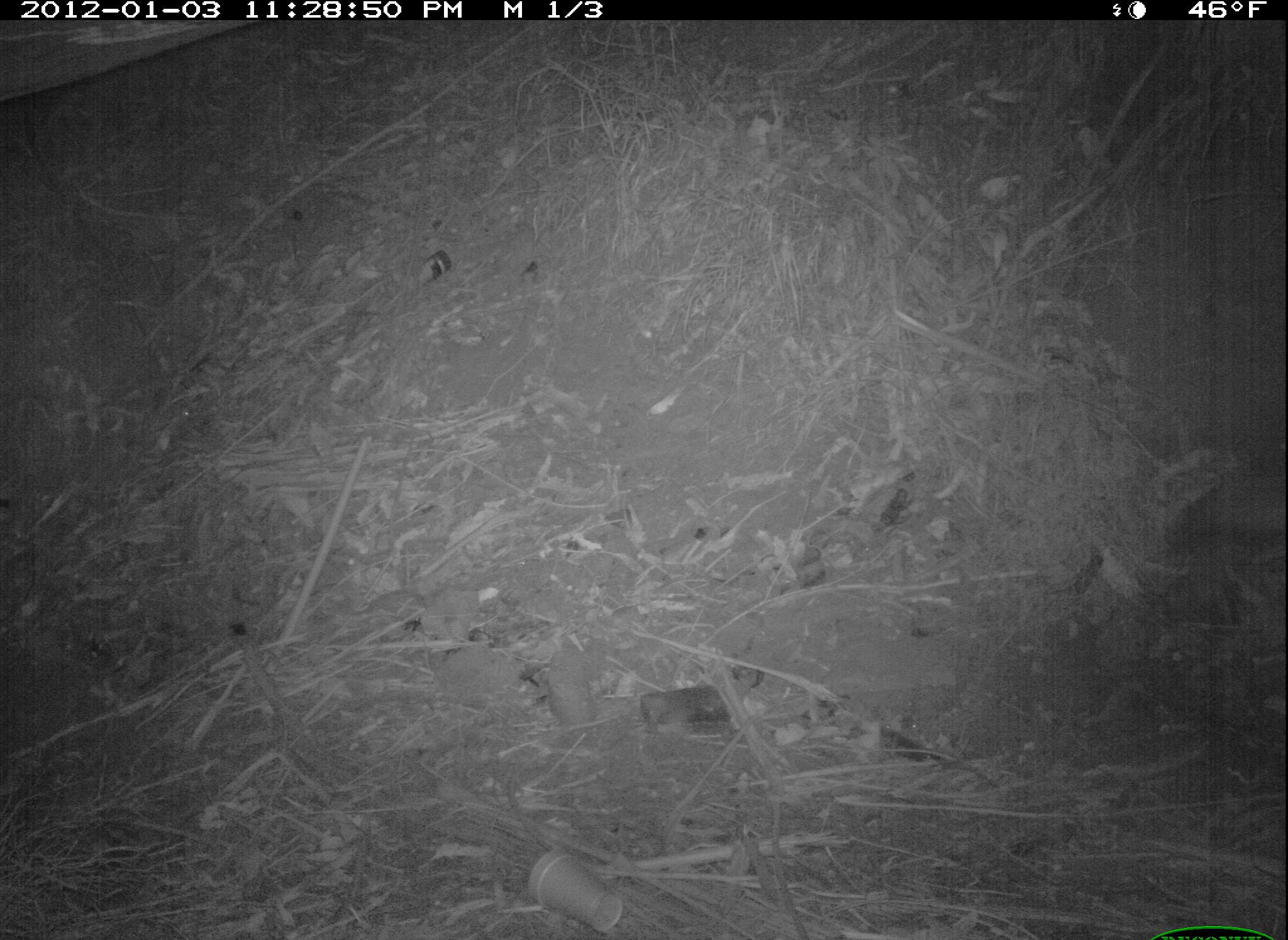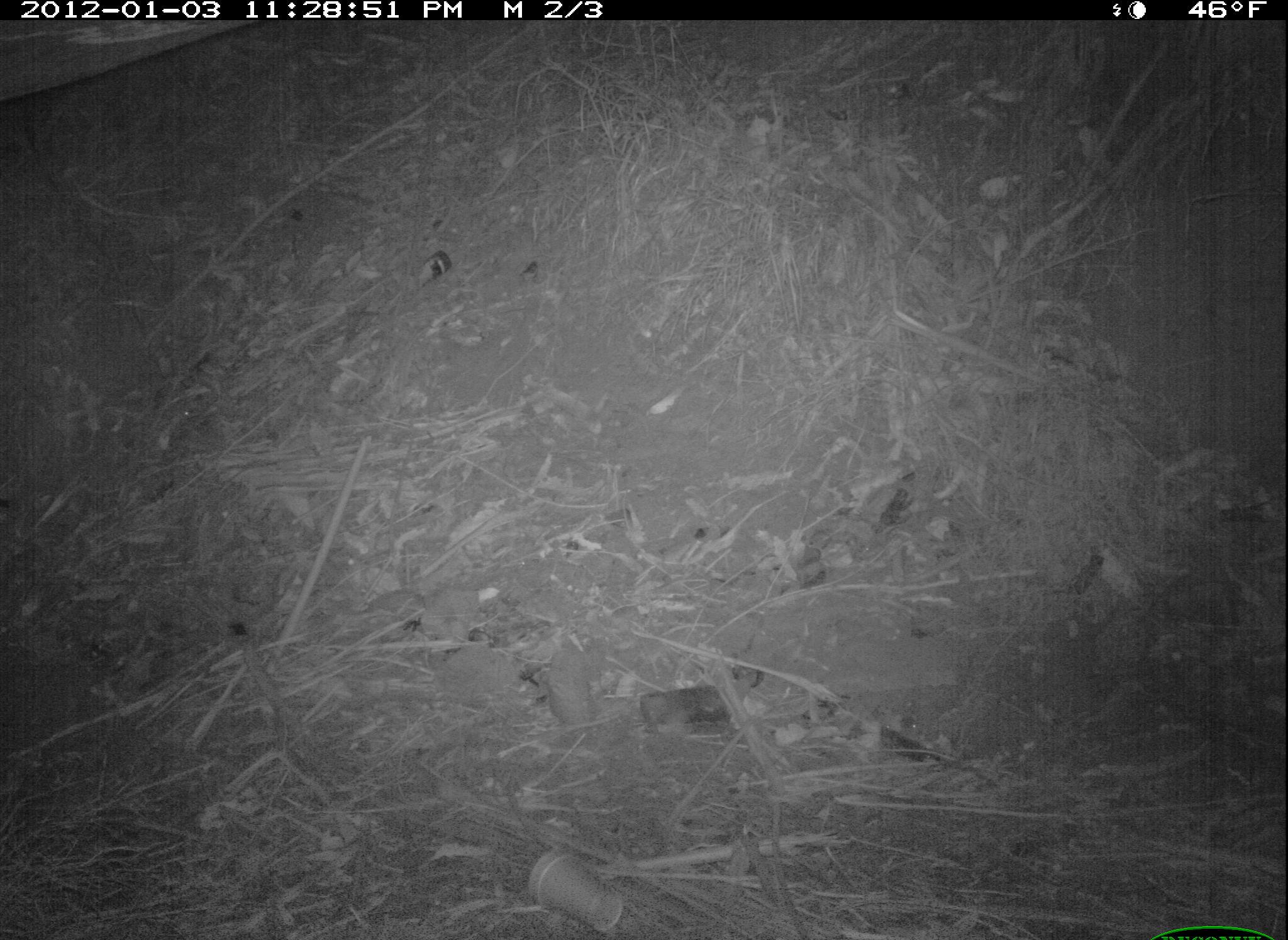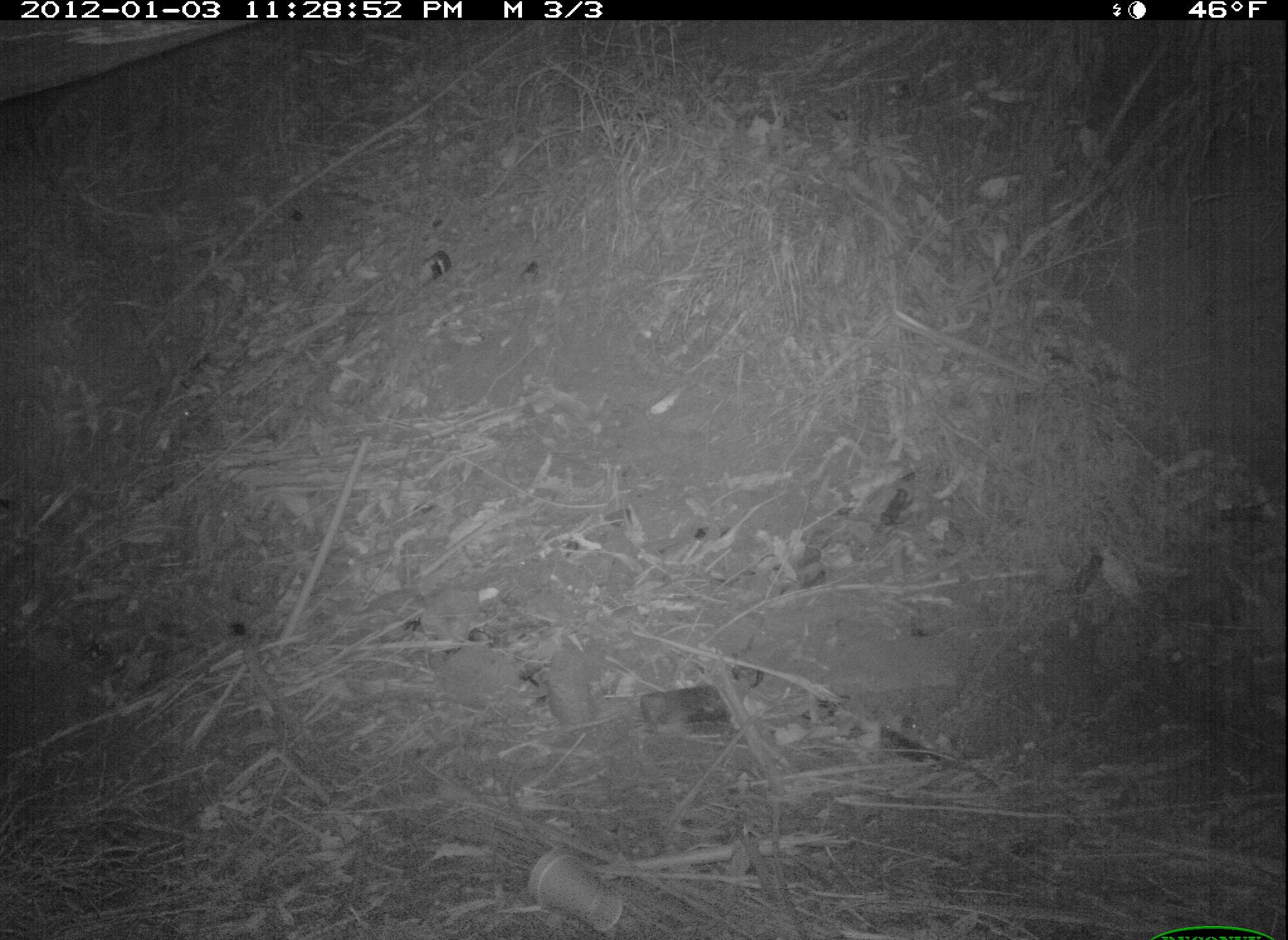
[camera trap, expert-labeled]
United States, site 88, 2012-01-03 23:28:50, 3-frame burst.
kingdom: Animalia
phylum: Chordata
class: Mammalia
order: Carnivora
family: Canidae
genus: Canis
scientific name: Canis latrans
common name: coyote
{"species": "coyote (Canis latrans)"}